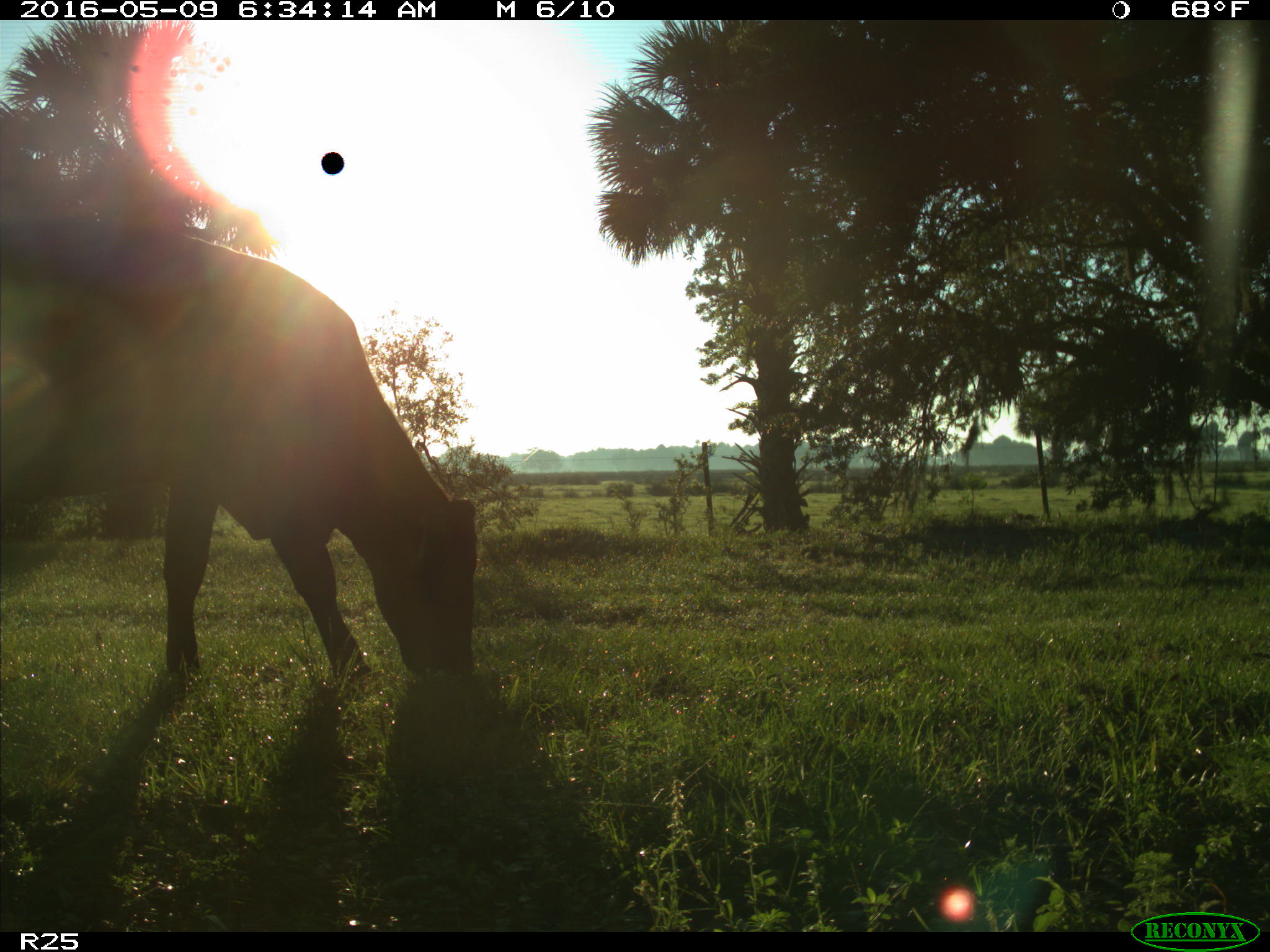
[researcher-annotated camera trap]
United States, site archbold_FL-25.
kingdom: Animalia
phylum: Chordata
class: Mammalia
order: Artiodactyla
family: Bovidae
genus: Bos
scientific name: Bos taurus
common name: domestic cow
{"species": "Bos taurus (domestic cow)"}